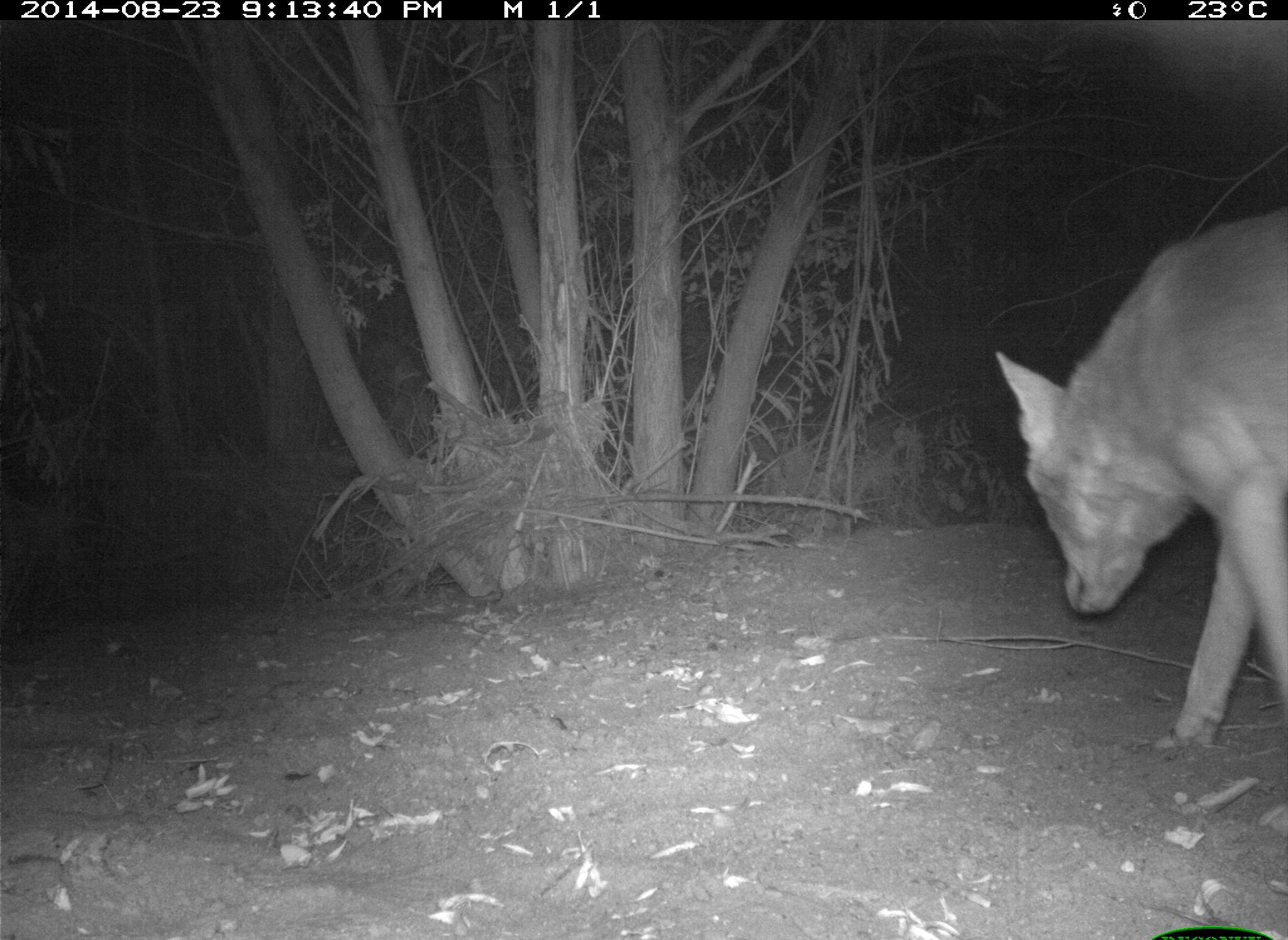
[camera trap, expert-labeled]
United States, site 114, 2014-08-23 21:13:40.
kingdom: Animalia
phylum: Chordata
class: Mammalia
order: Carnivora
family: Canidae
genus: Canis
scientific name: Canis latrans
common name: coyote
Coyote (Canis latrans).